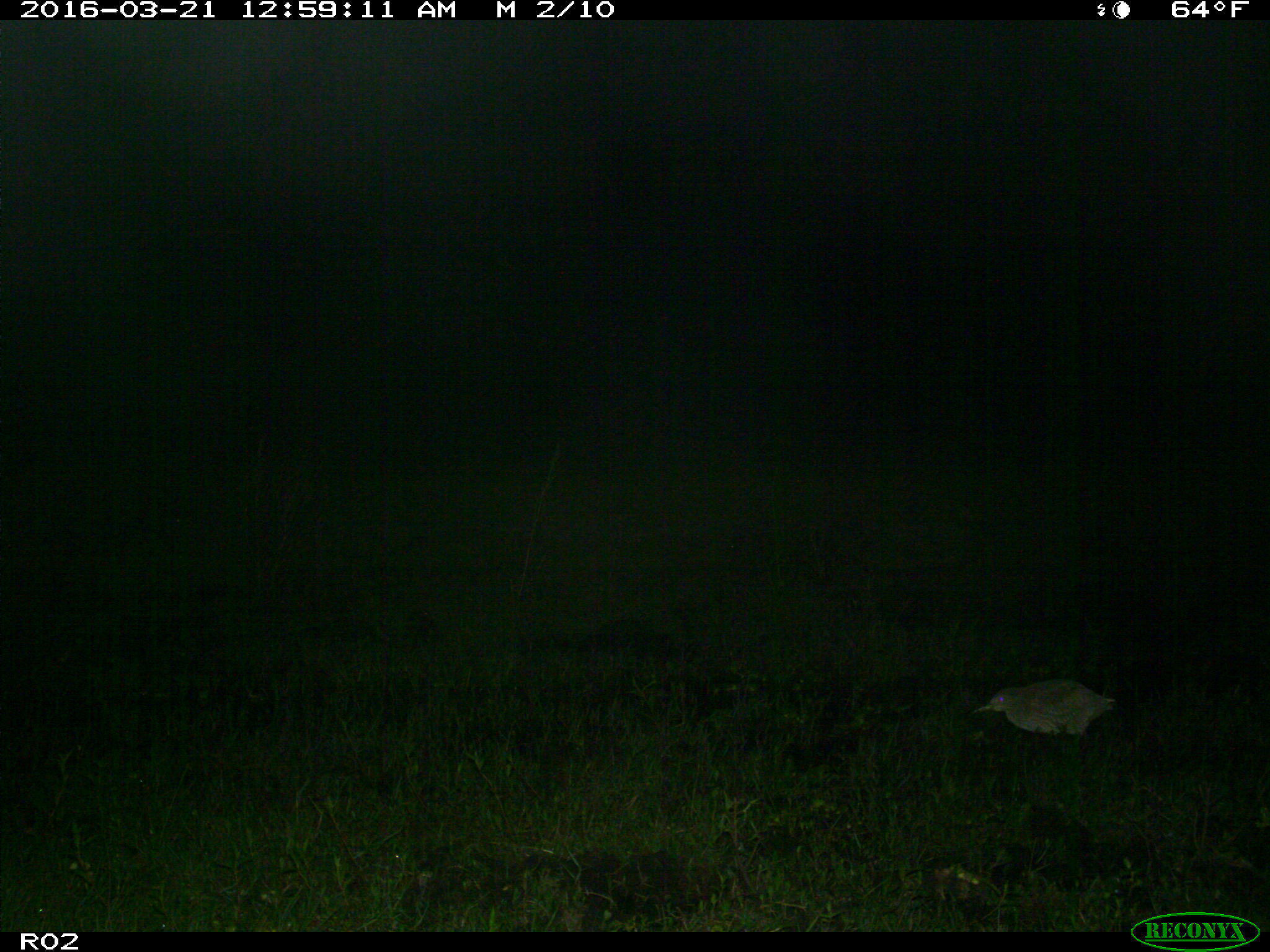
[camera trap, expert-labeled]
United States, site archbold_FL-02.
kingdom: Animalia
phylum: Chordata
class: Aves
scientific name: Aves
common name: birds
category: unidentified bird